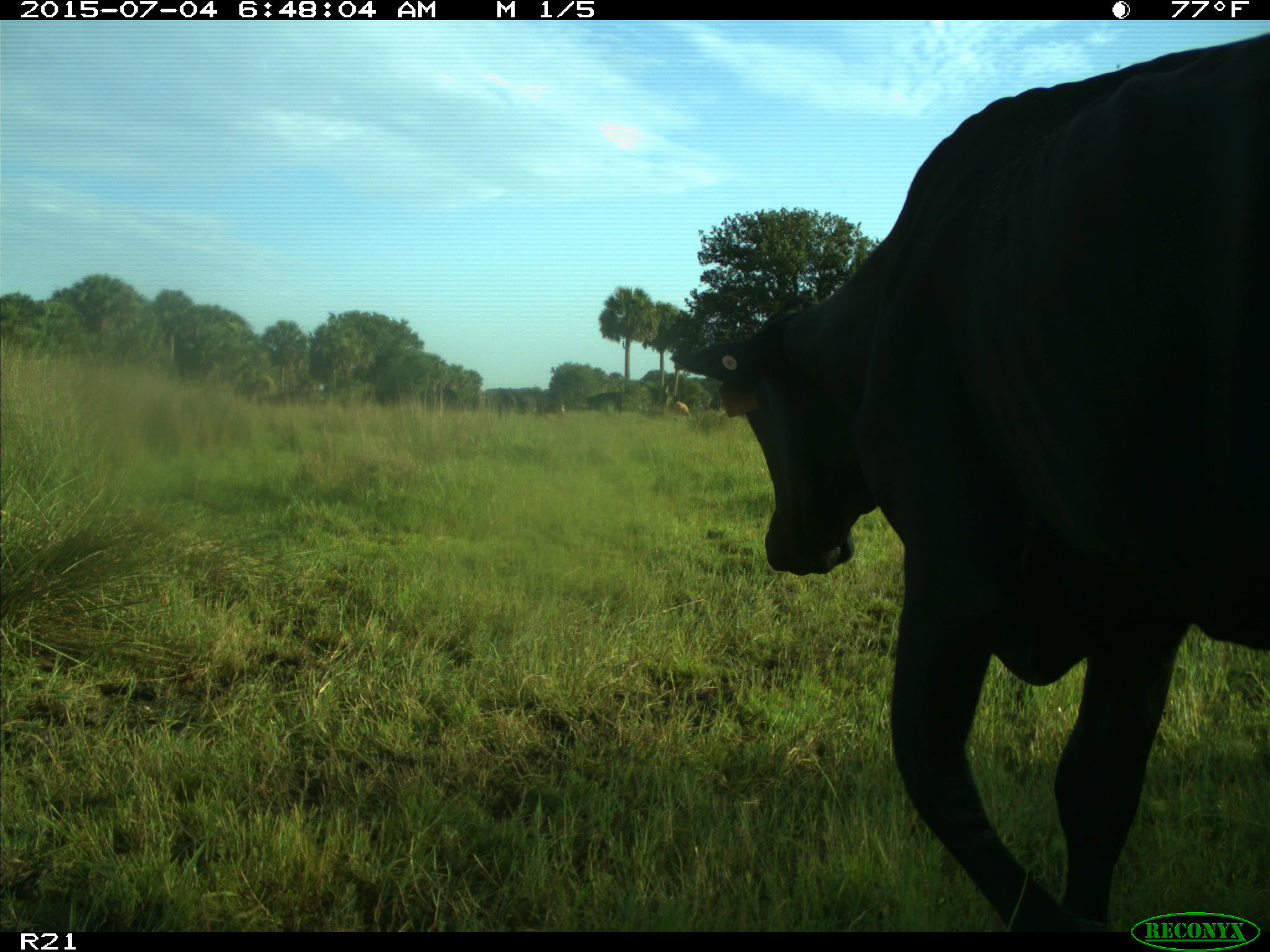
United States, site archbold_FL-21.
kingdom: Animalia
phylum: Chordata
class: Mammalia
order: Artiodactyla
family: Bovidae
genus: Bos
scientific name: Bos taurus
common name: domestic cow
Bos taurus (domestic cow).